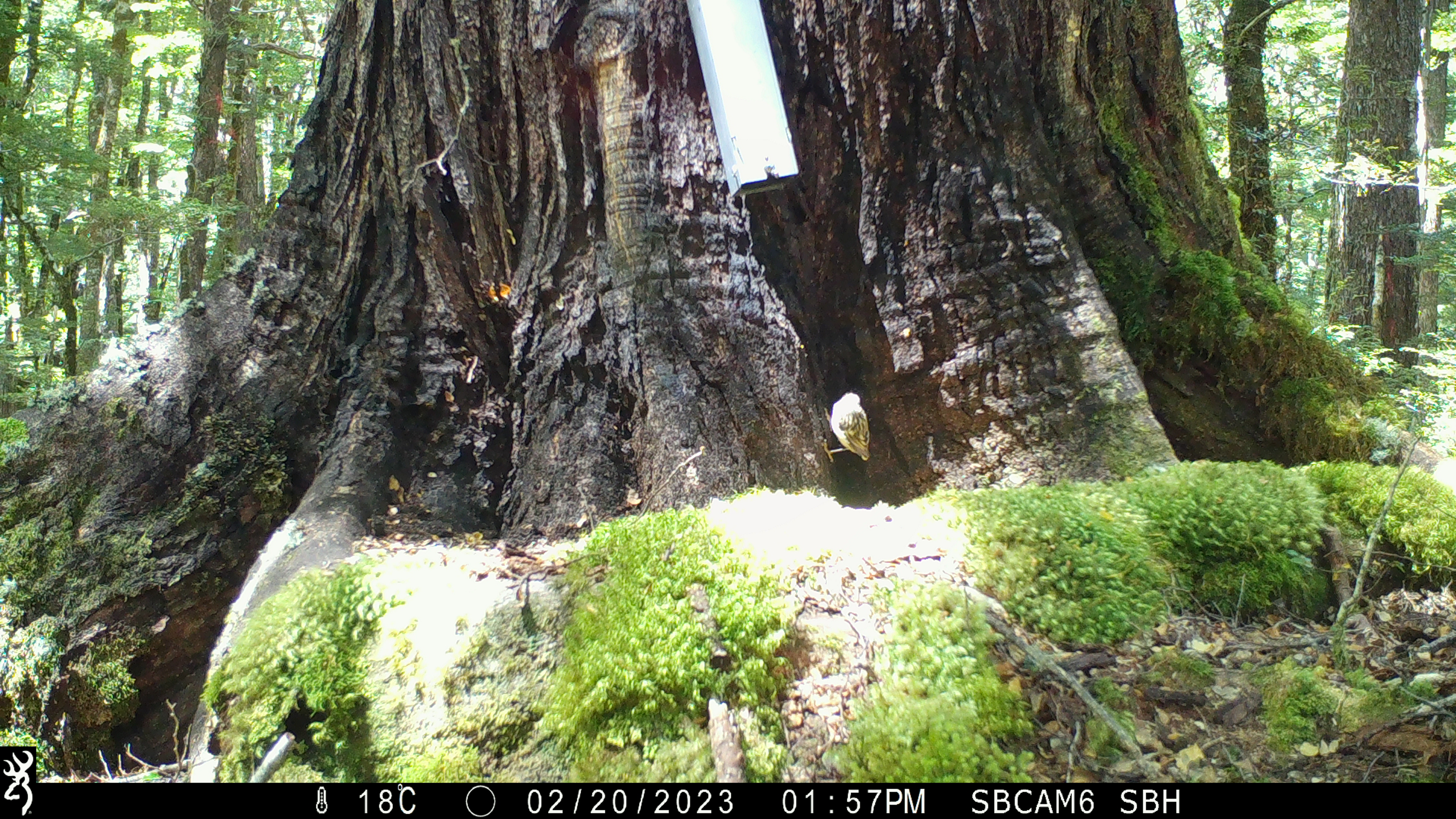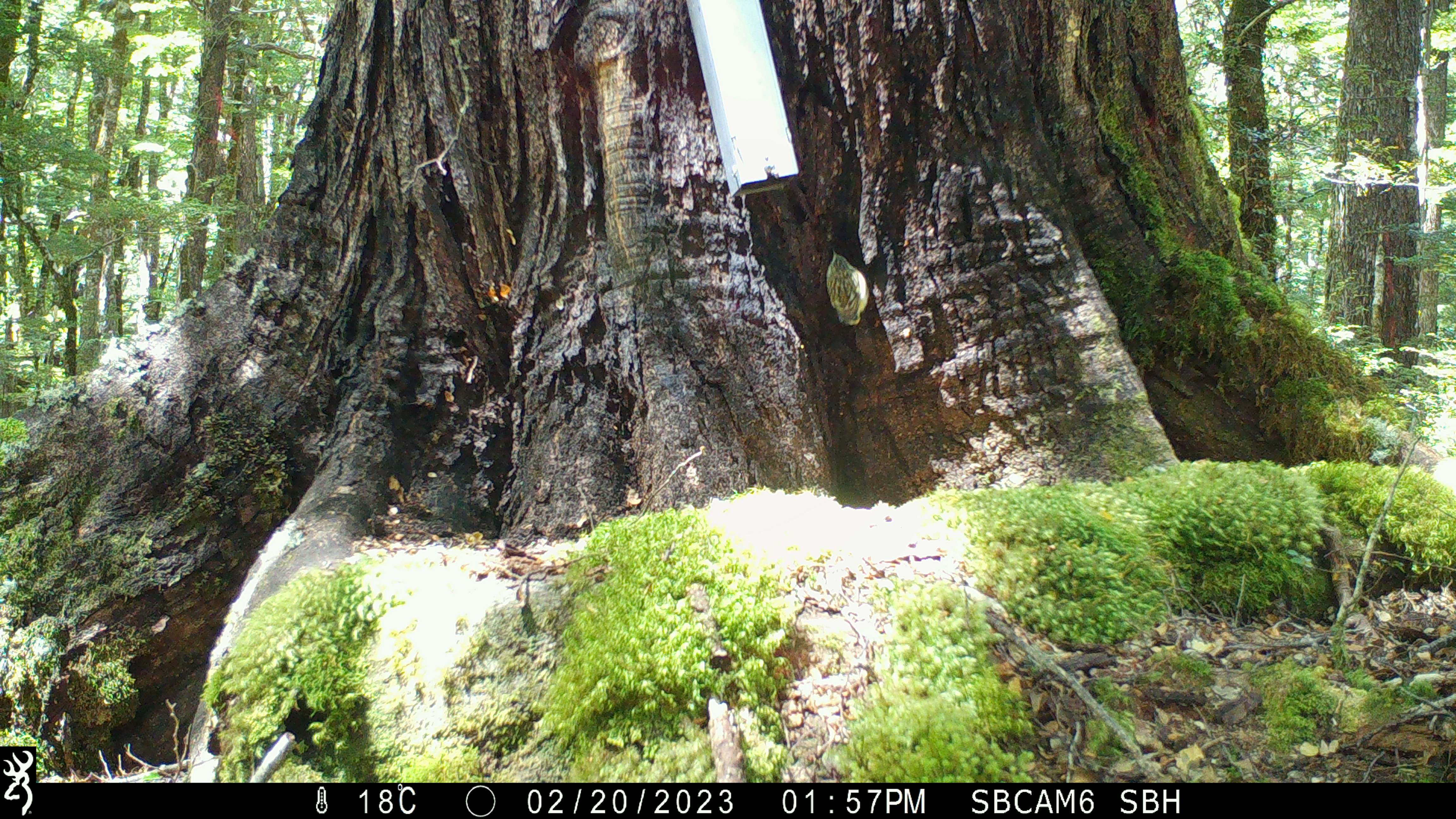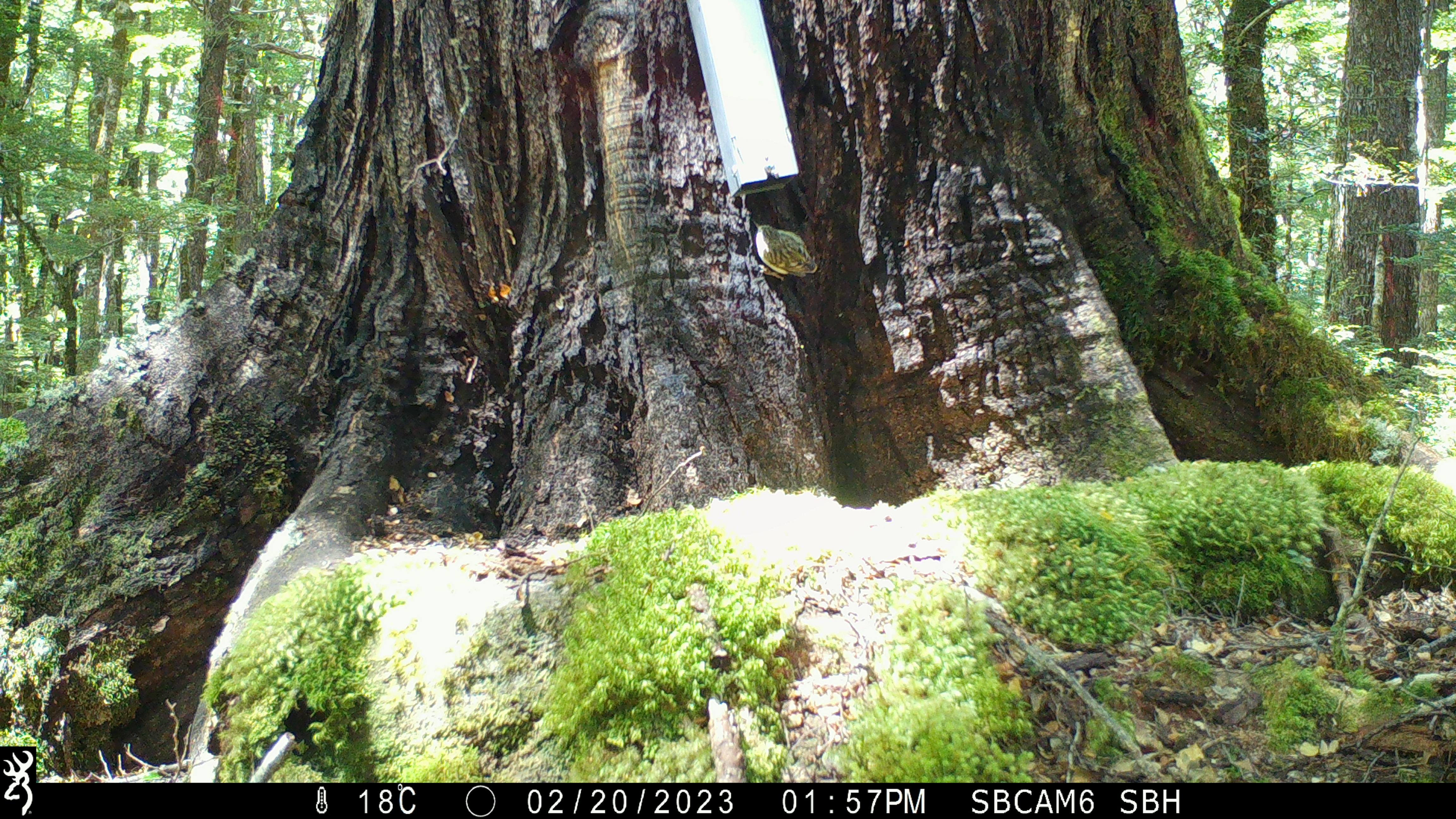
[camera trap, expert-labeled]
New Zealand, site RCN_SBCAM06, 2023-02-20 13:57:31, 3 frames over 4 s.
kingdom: Animalia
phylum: Chordata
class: Aves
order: Passeriformes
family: Acanthisittidae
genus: Acanthisitta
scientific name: Acanthisitta chloris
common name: rifleman